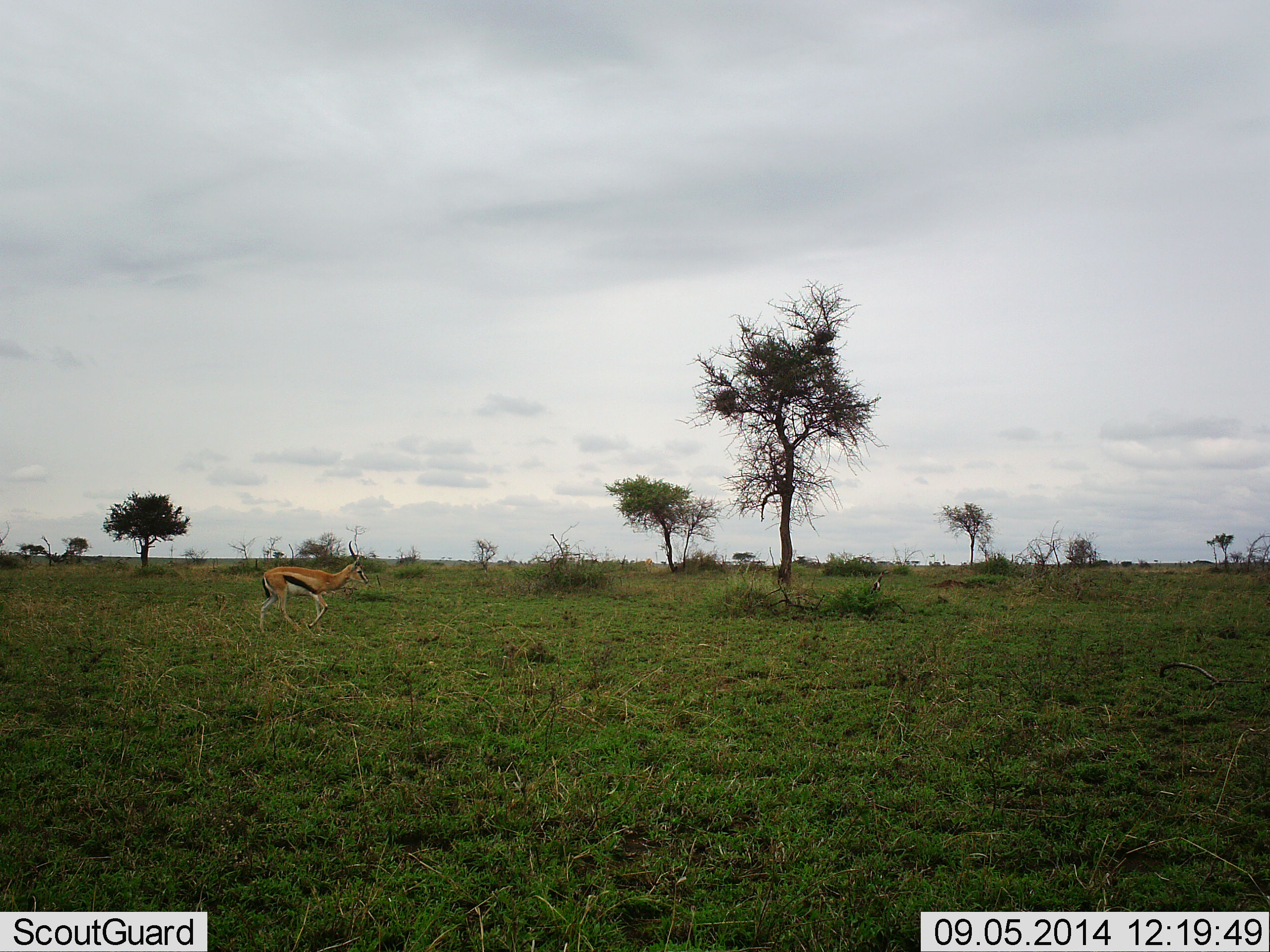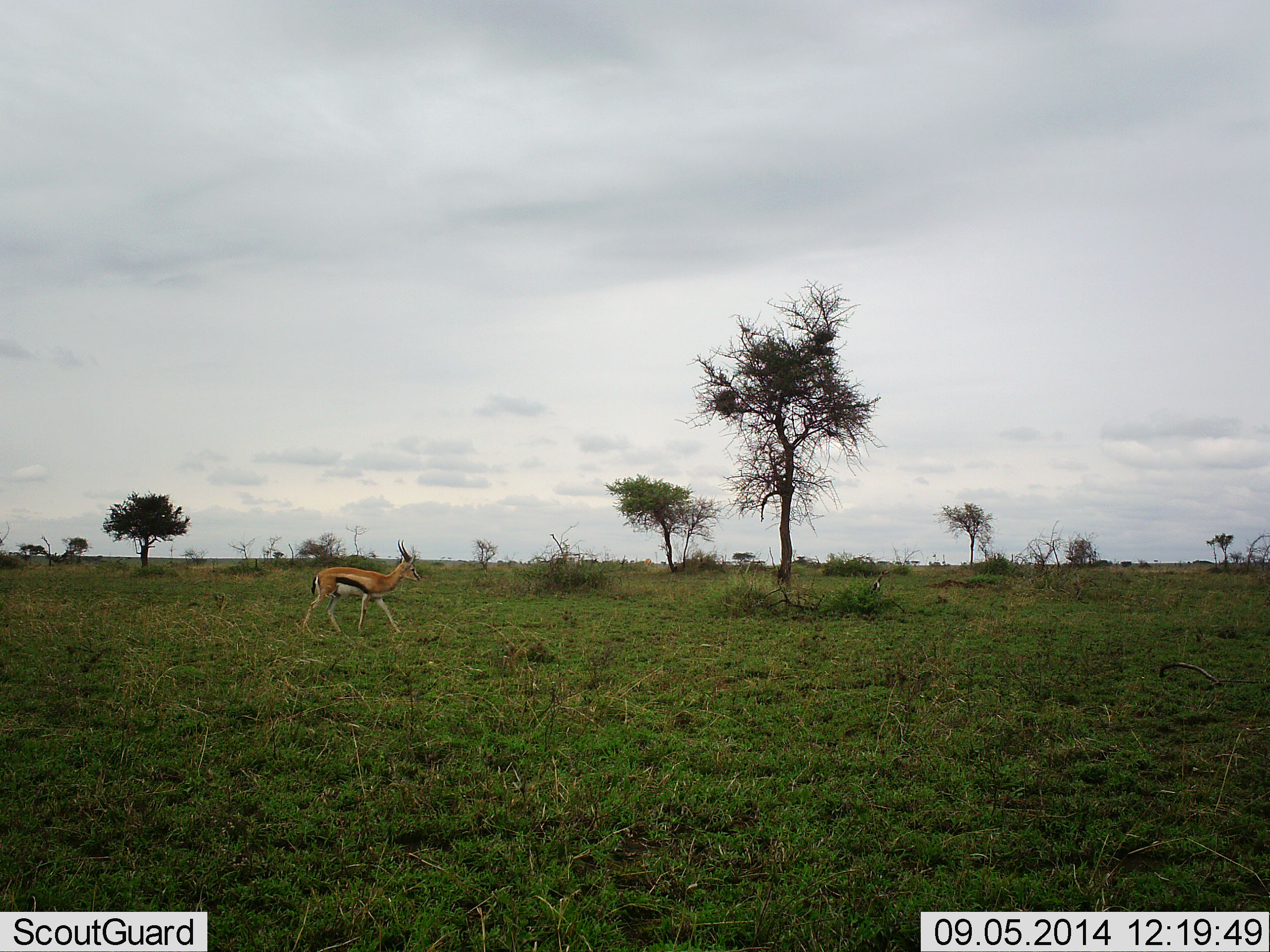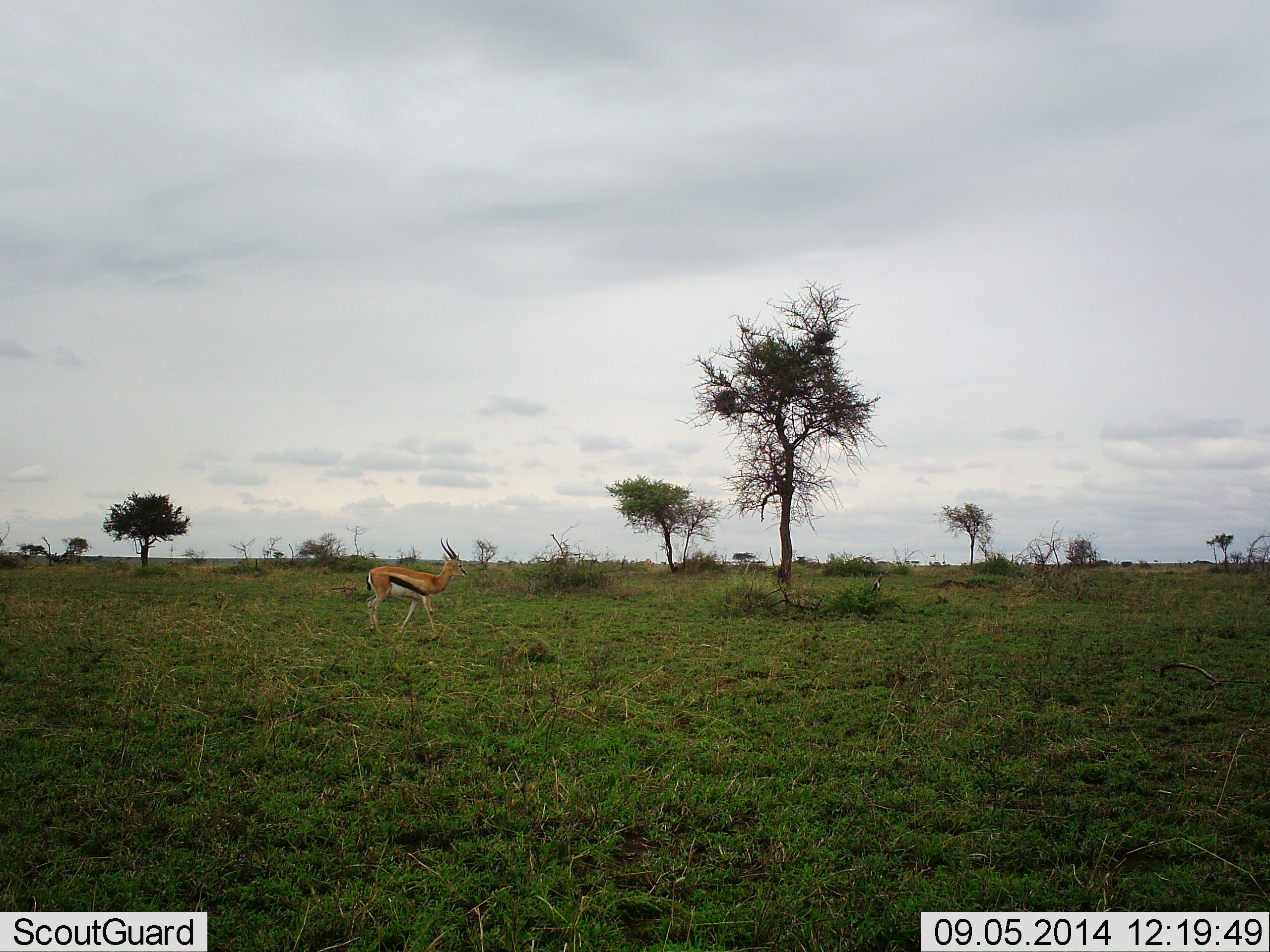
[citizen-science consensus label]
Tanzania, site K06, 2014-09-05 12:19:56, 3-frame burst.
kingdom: Animalia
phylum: Chordata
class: Mammalia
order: Artiodactyla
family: Bovidae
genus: Eudorcas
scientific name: Eudorcas thomsonii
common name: thomson's gazelle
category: gazellethomsons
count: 1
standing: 0%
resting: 0%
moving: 100%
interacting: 0%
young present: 0%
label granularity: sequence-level